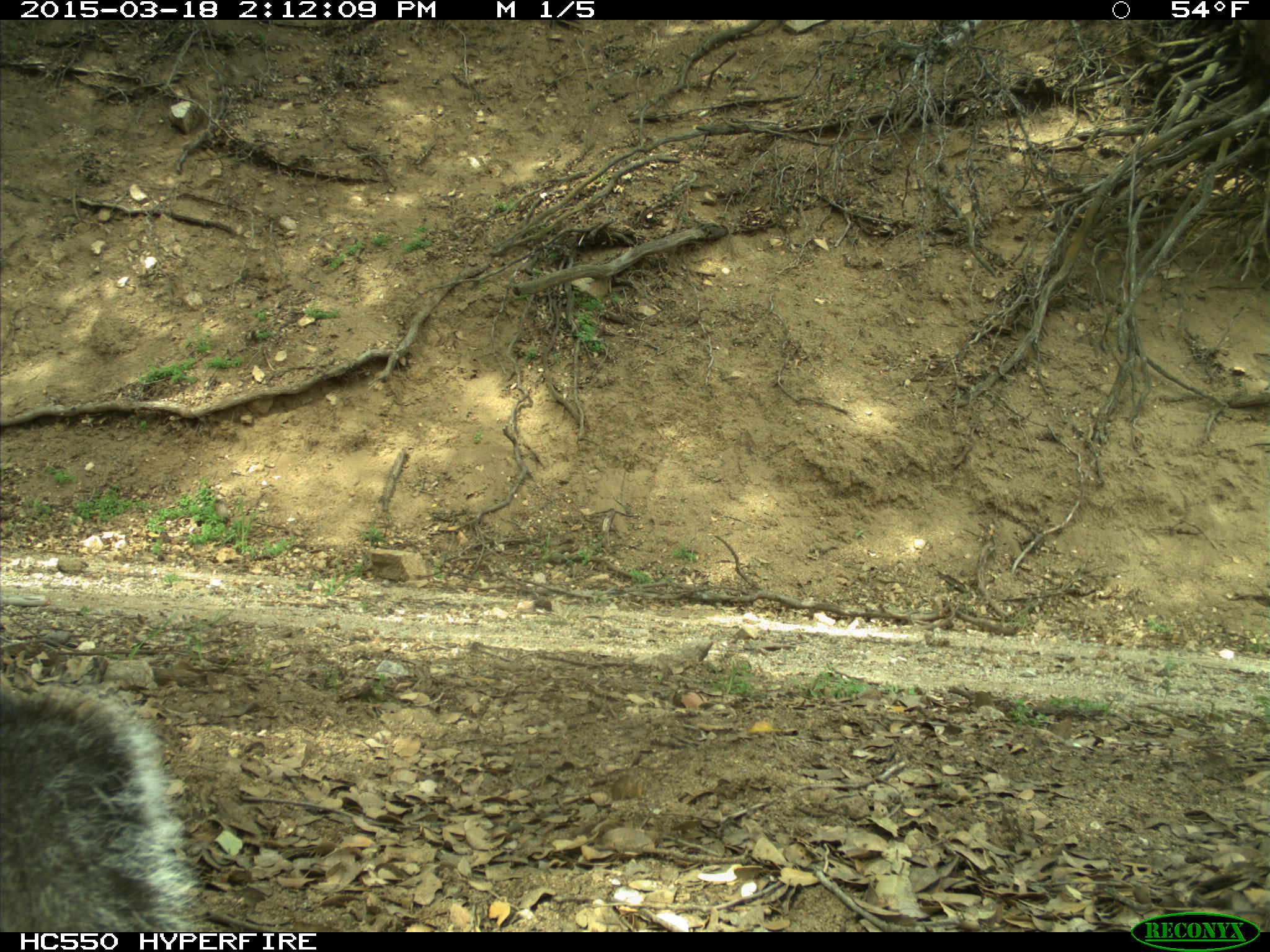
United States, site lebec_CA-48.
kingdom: Animalia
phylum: Chordata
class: Mammalia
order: Rodentia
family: Sciuridae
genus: Sciurus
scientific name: Sciurus carolinensis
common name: eastern gray squirrel